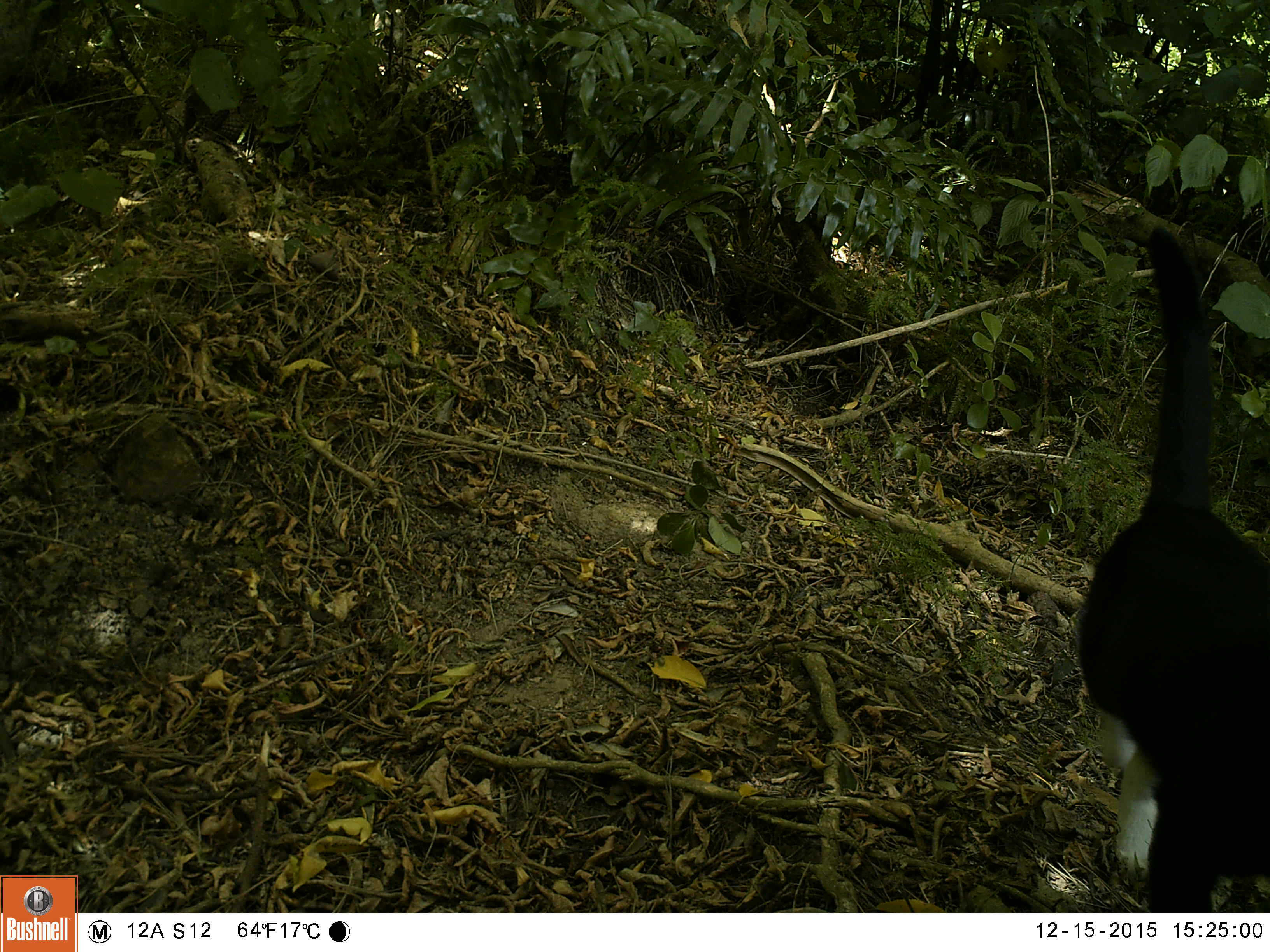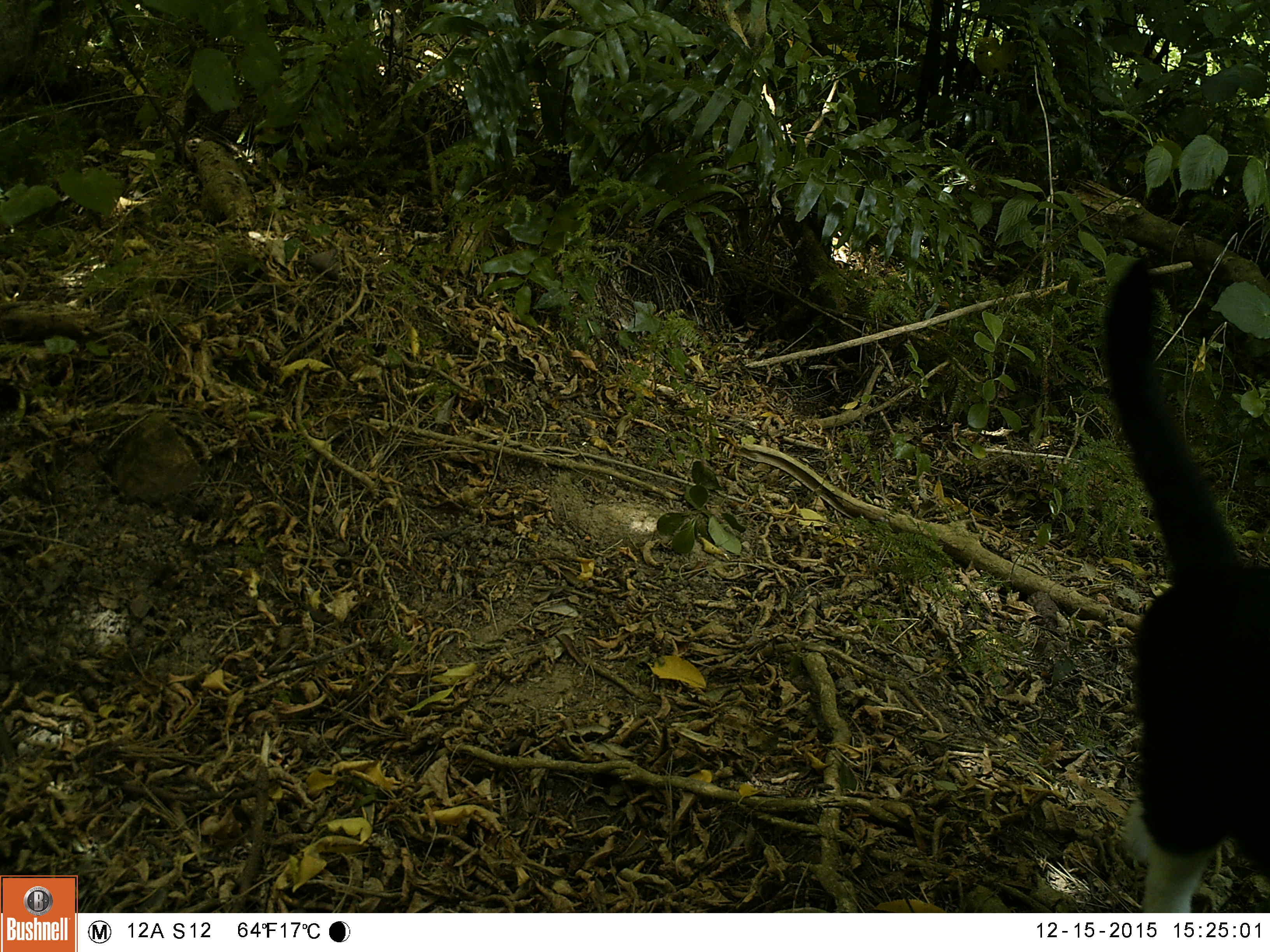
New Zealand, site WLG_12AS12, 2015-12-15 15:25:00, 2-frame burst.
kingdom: Animalia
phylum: Chordata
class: Mammalia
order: Carnivora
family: Felidae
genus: Felis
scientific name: Felis catus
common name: domestic cat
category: cat